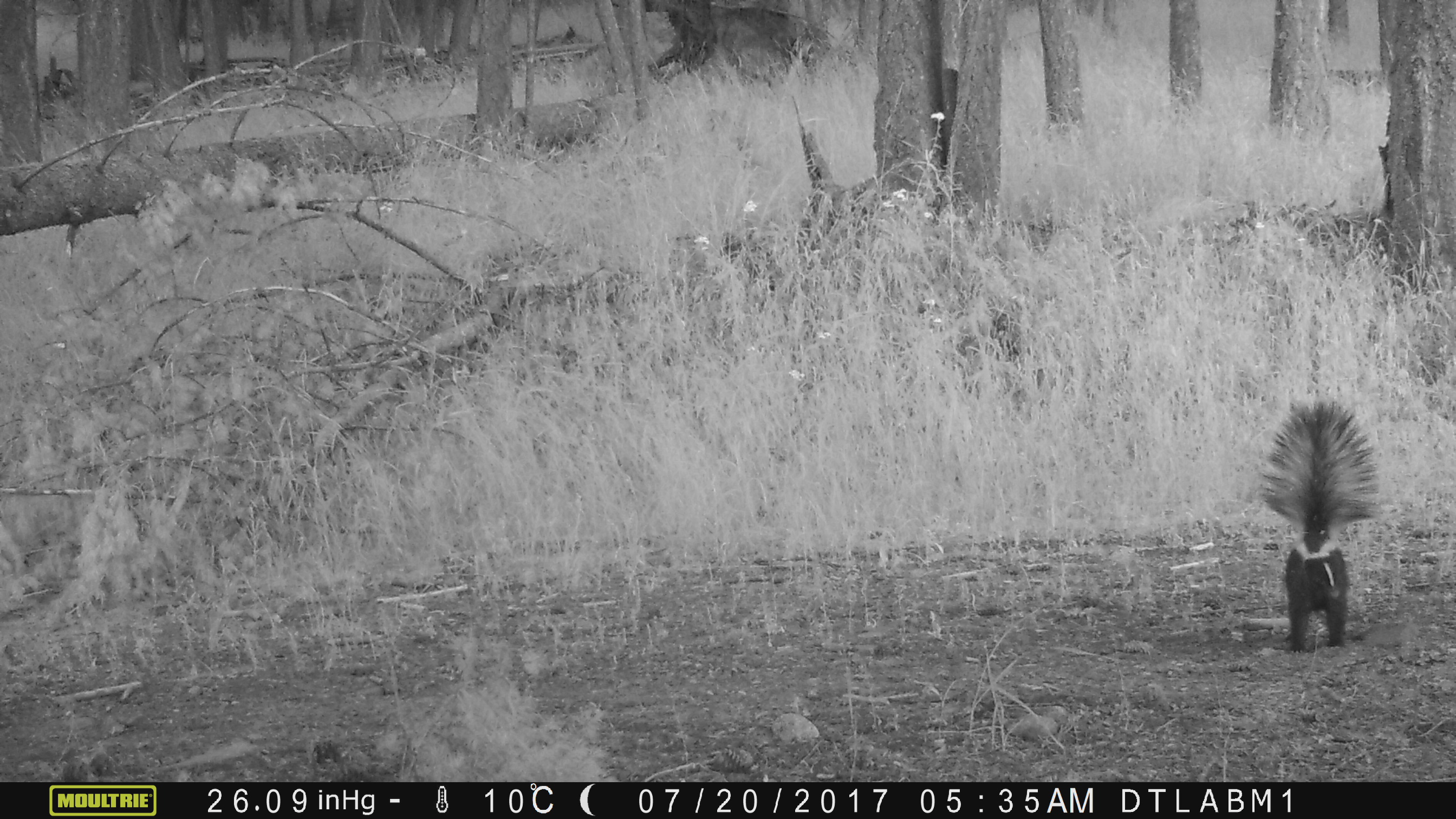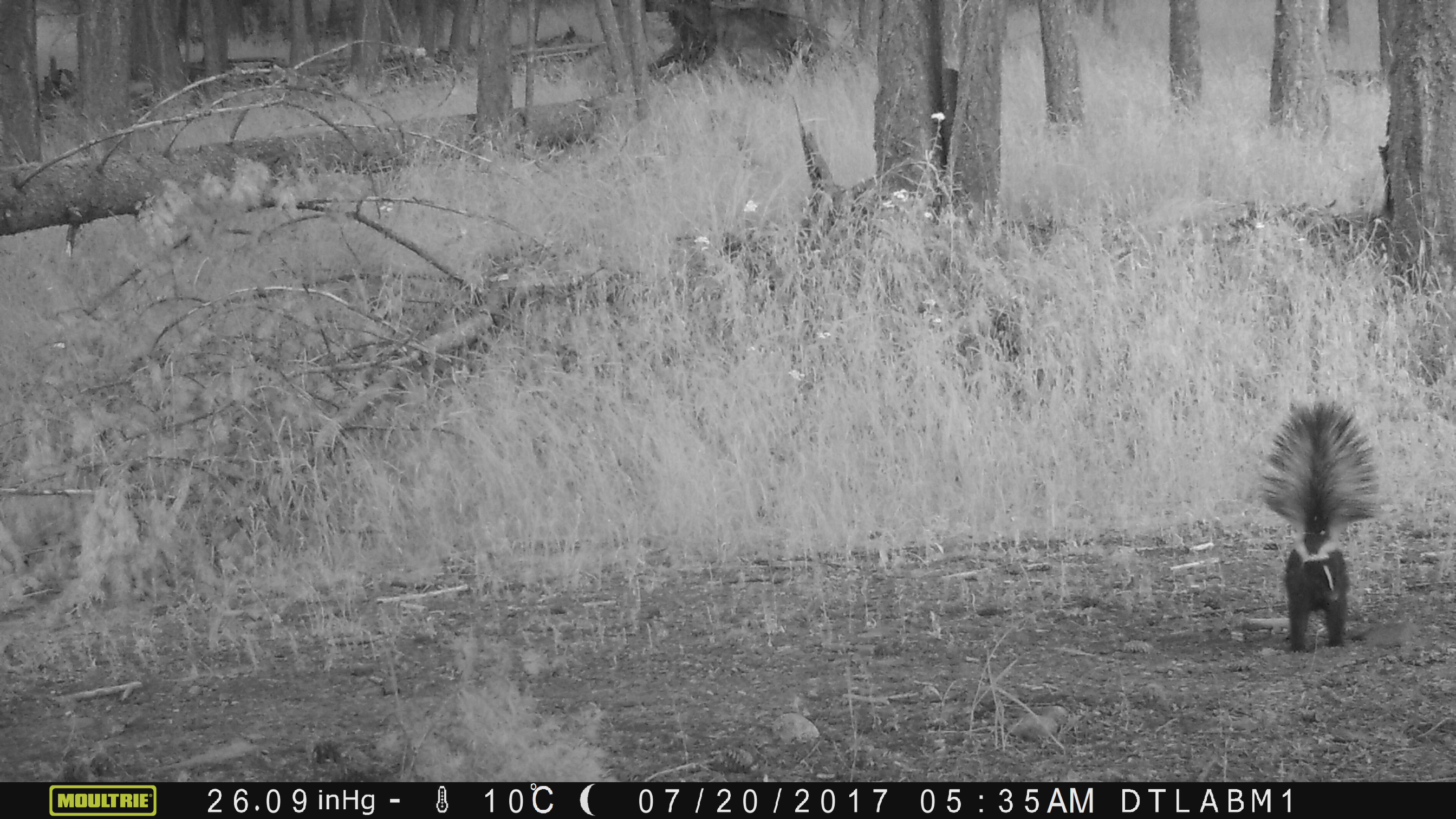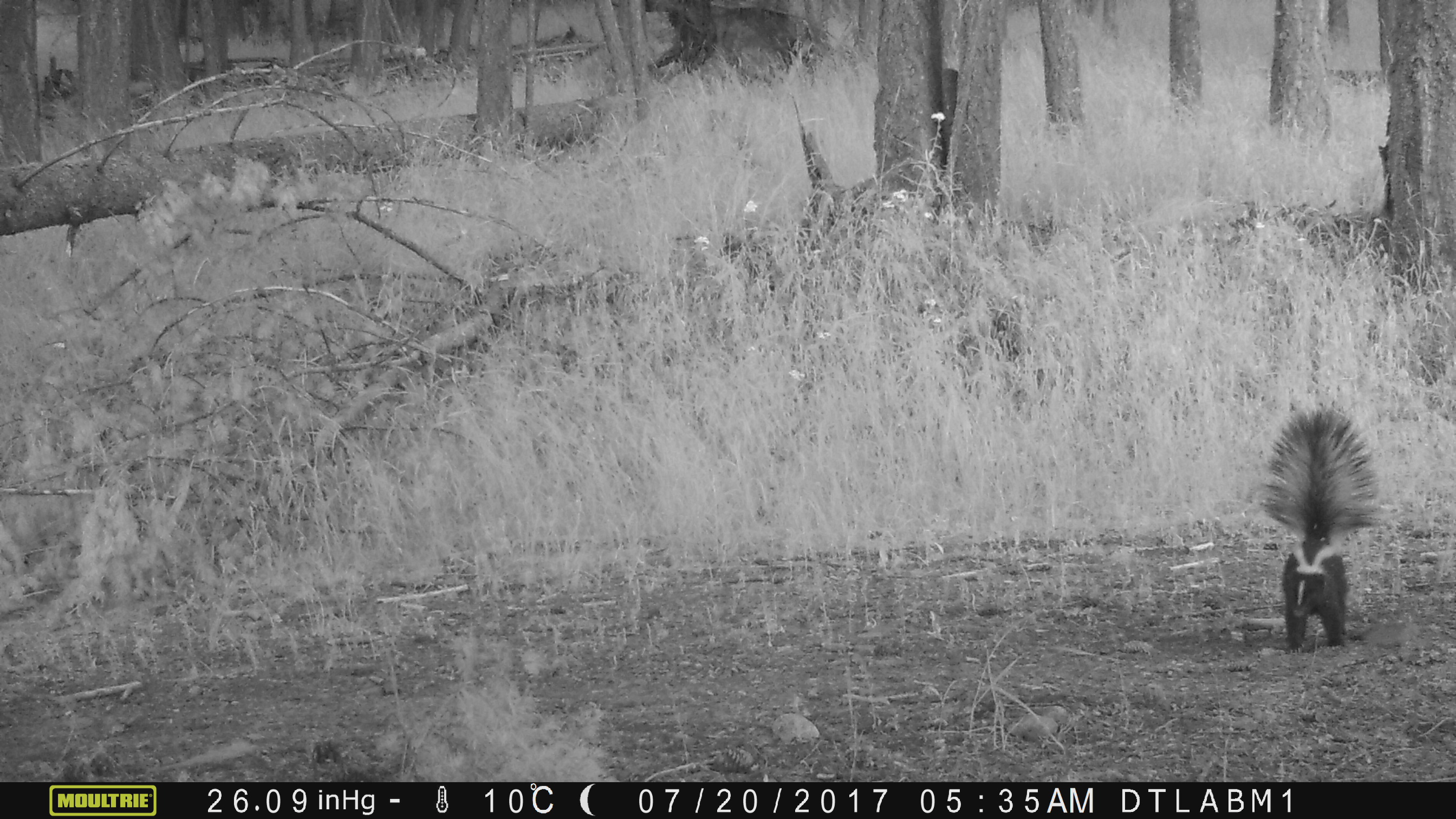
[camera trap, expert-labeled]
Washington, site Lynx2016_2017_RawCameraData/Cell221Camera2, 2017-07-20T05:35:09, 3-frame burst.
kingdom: Animalia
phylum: Chordata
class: Mammalia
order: Carnivora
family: Mephitidae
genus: Mephitis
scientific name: Mephitis mephitis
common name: striped skunk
Mephitis mephitis (striped skunk). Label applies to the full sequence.